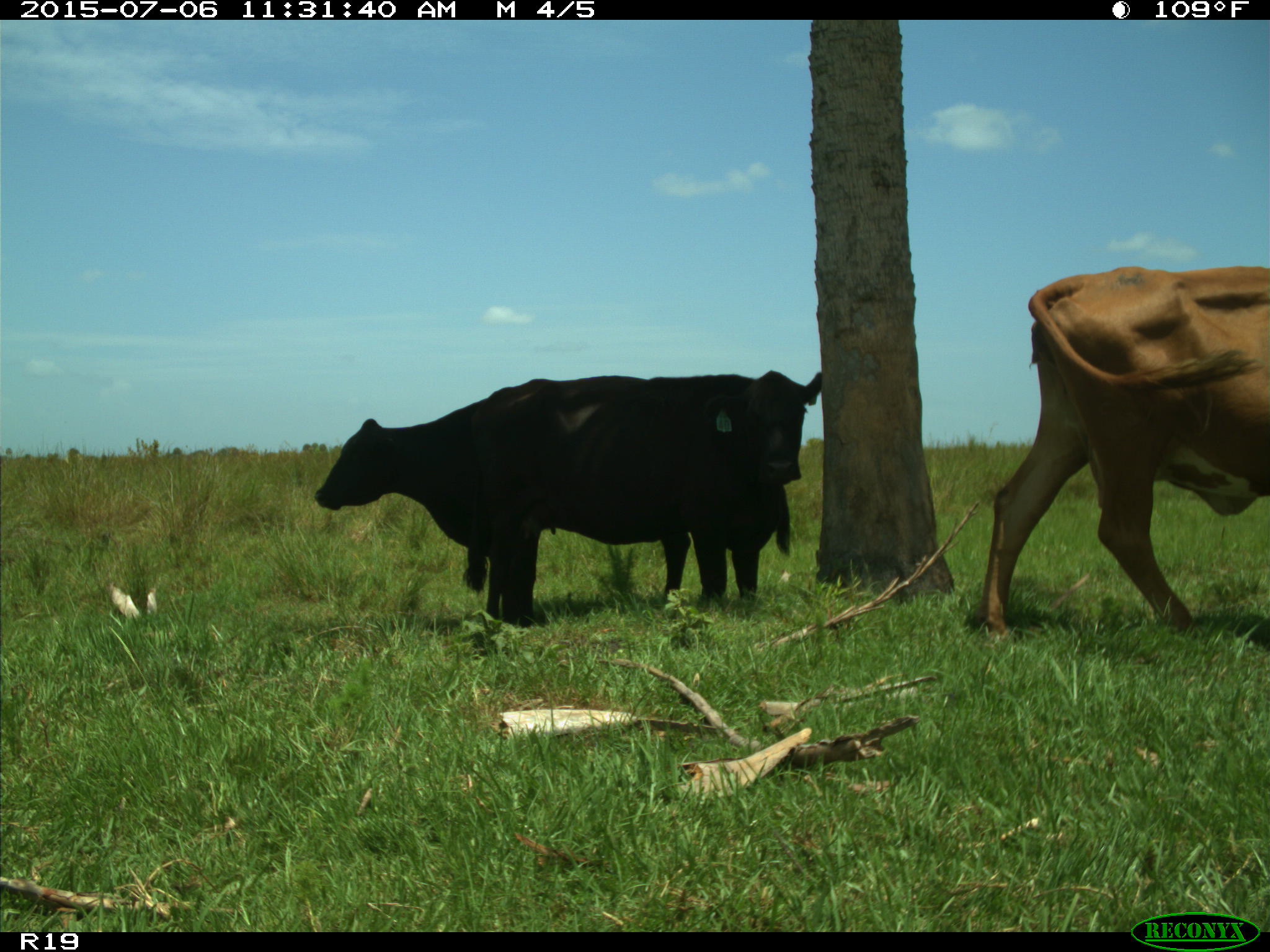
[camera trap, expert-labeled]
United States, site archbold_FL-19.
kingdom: Animalia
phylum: Chordata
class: Mammalia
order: Artiodactyla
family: Bovidae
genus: Bos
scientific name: Bos taurus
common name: domestic cow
Bos taurus (domestic cow).